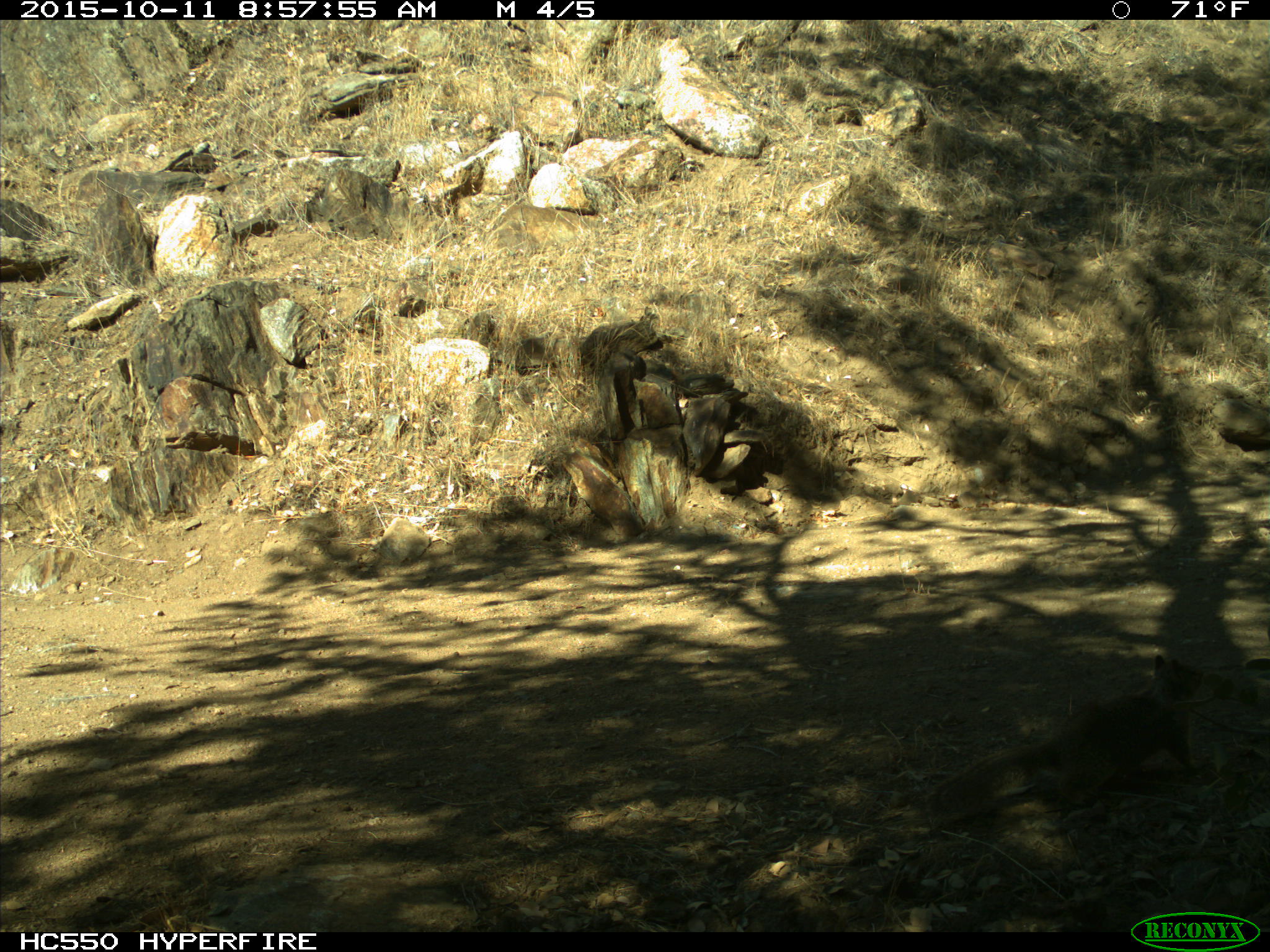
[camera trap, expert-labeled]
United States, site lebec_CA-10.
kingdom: Animalia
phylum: Chordata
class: Mammalia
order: Rodentia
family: Sciuridae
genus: Otospermophilus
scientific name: Otospermophilus beecheyi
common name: california ground squirrel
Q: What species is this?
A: Otospermophilus beecheyi (california ground squirrel).